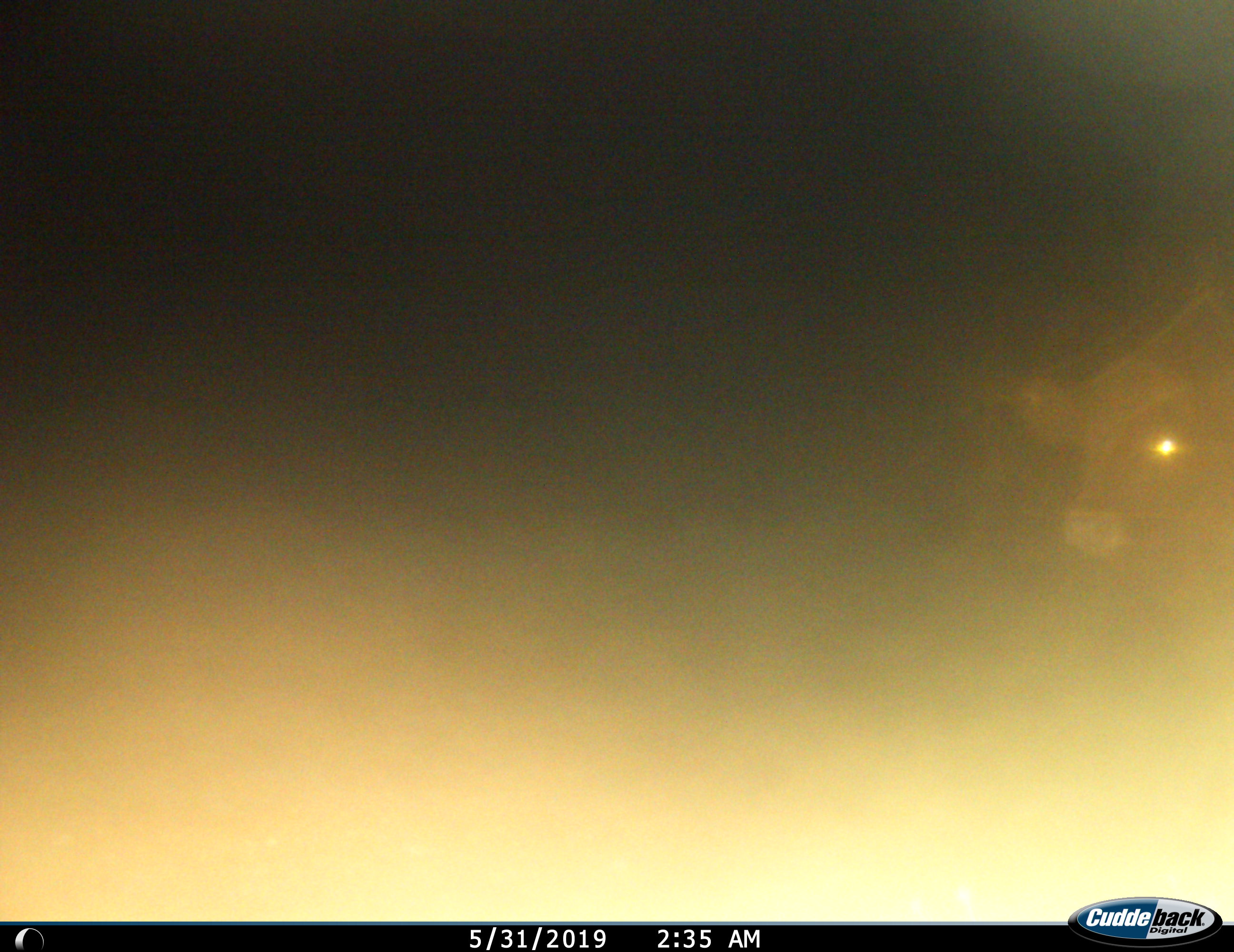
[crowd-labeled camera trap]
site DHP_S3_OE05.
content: unidentified animal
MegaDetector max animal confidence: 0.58